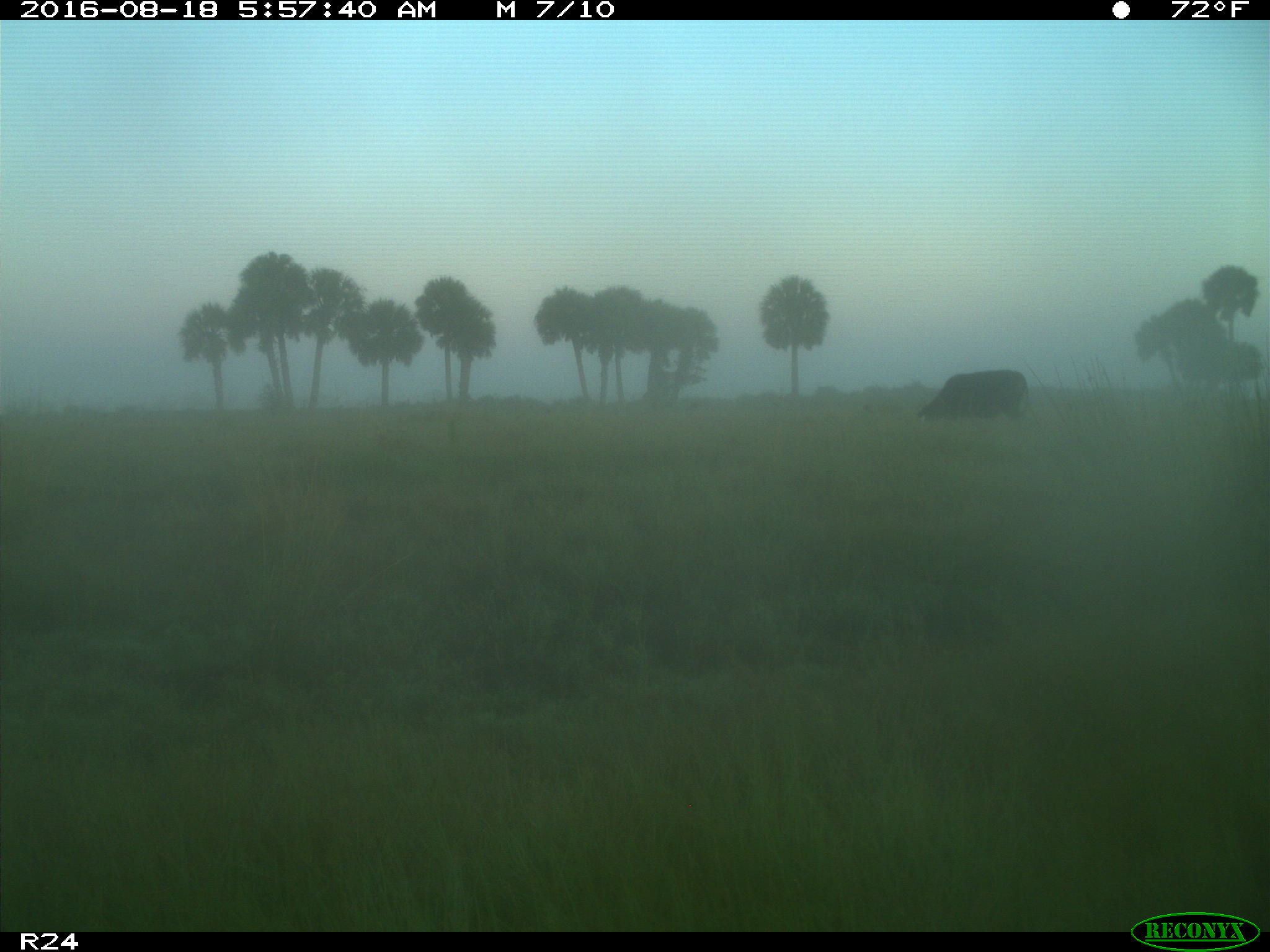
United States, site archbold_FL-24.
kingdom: Animalia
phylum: Chordata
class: Mammalia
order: Artiodactyla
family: Bovidae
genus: Bos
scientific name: Bos taurus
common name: domestic cow